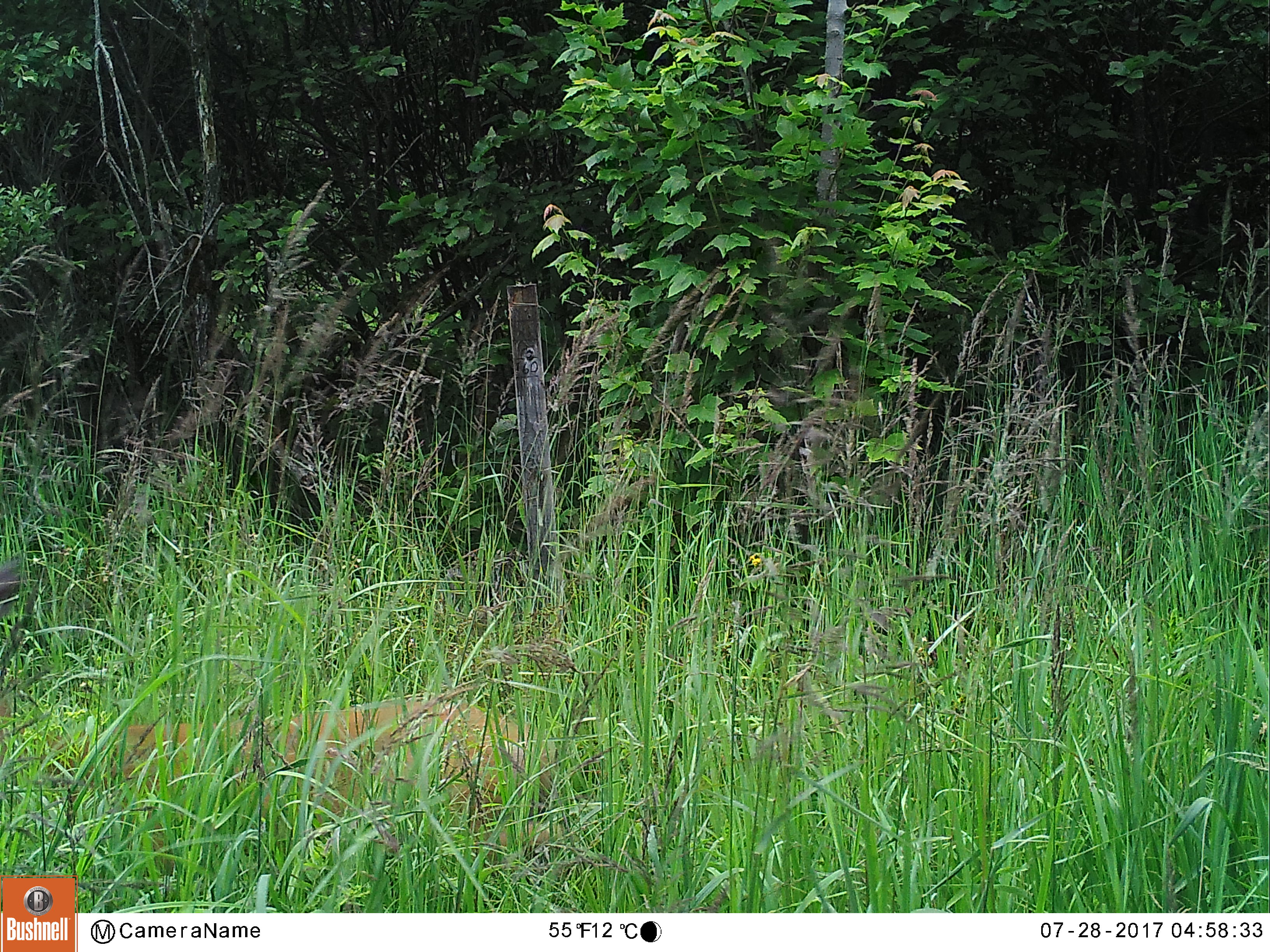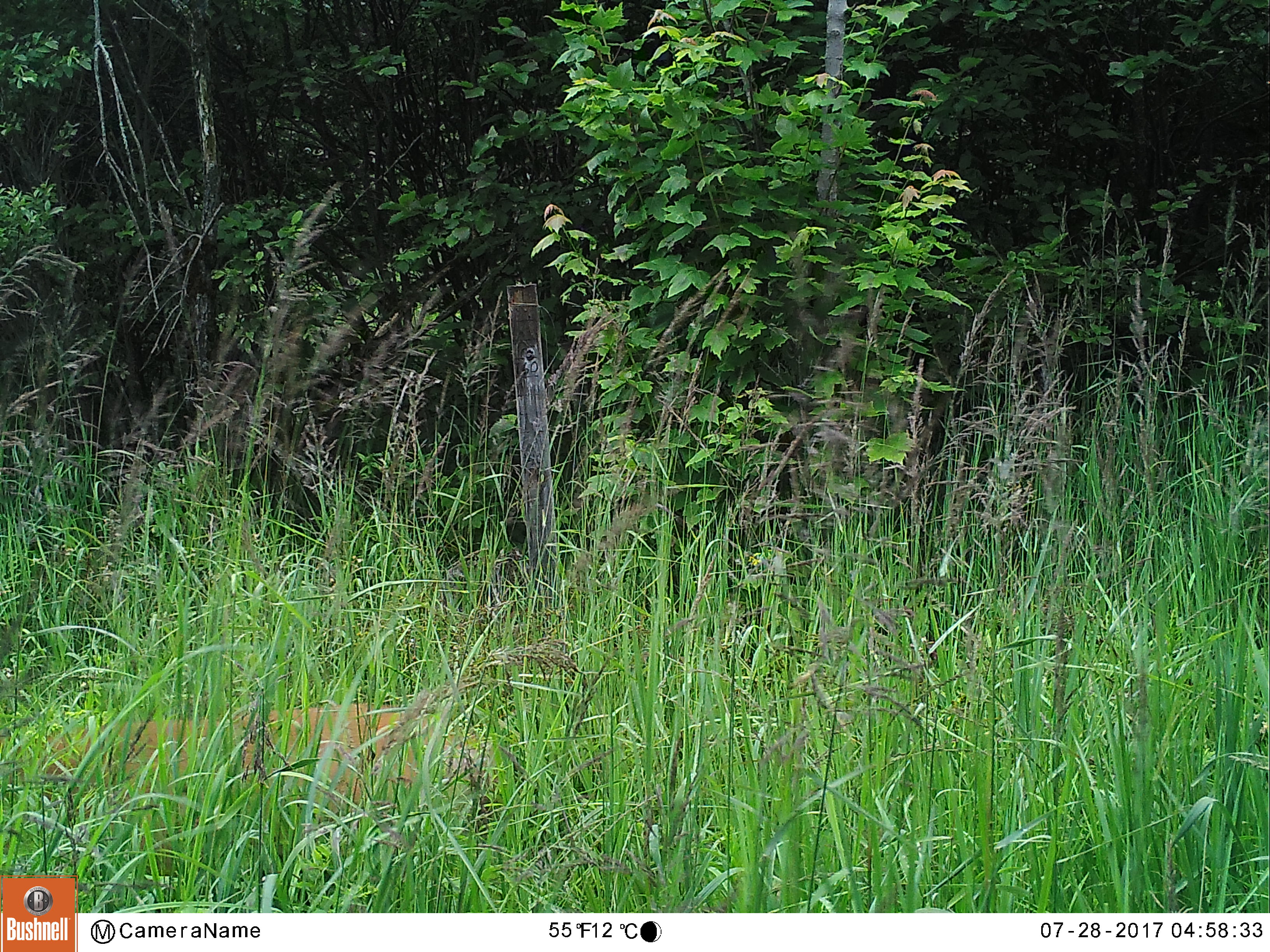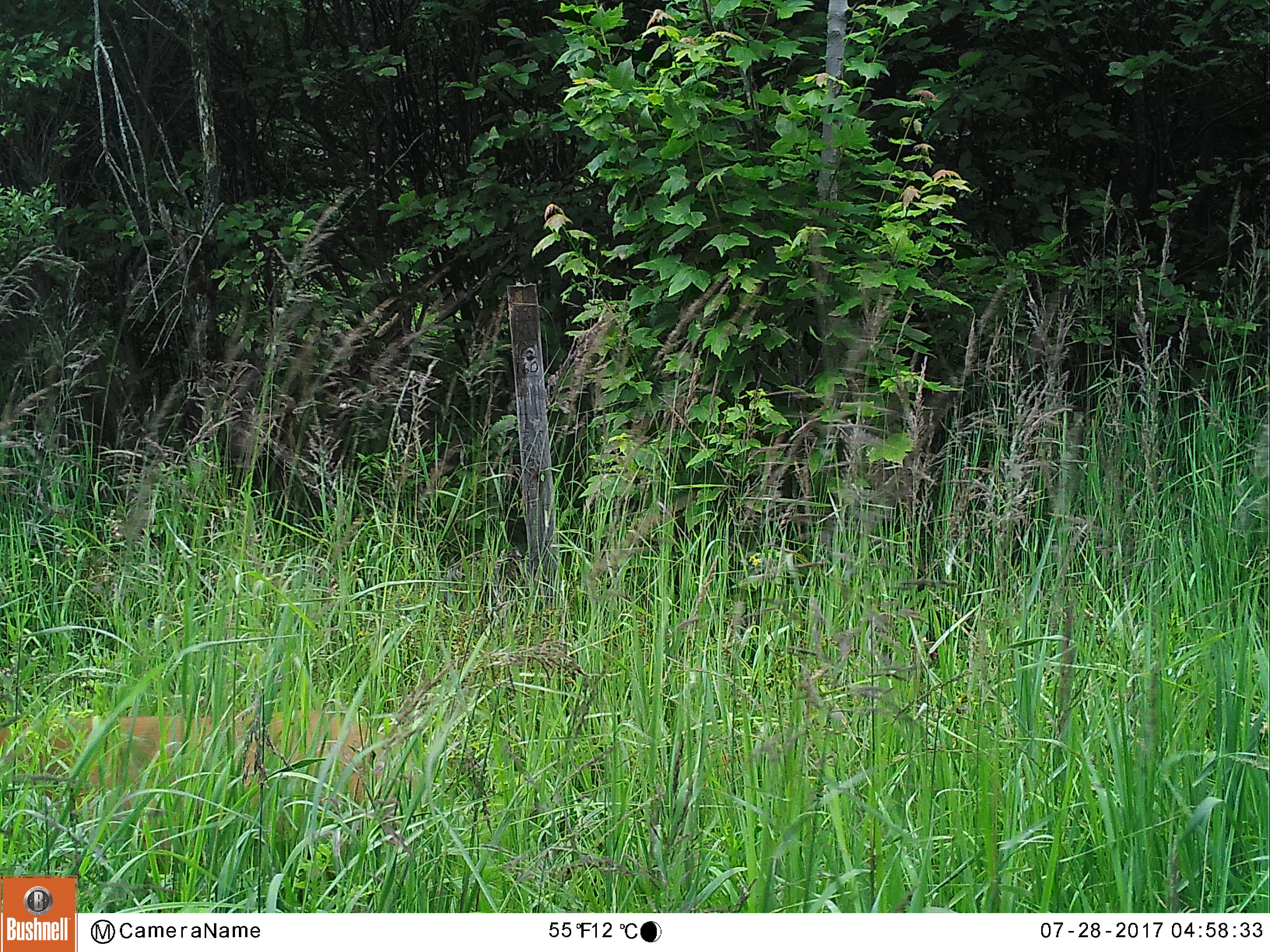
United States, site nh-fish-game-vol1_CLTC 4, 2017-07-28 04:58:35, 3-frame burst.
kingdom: Animalia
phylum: Chordata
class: Mammalia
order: Artiodactyla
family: Cervidae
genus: Odocoileus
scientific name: Odocoileus virginianus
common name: white-tailed deer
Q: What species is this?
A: White-tailed deer (Odocoileus virginianus).